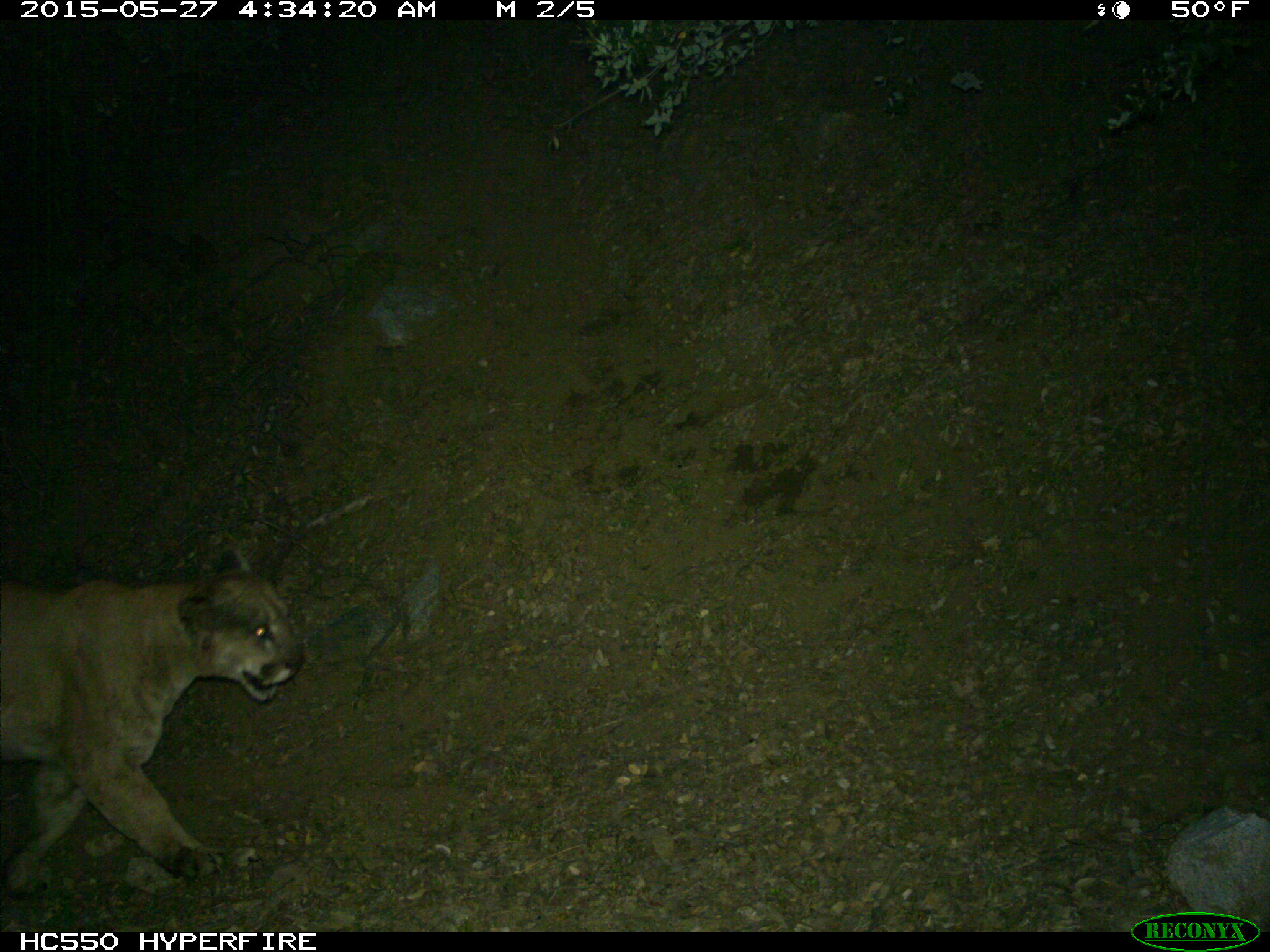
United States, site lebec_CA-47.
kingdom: Animalia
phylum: Chordata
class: Mammalia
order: Carnivora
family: Felidae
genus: Puma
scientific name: Puma concolor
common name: mountain lion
Puma concolor (mountain lion).